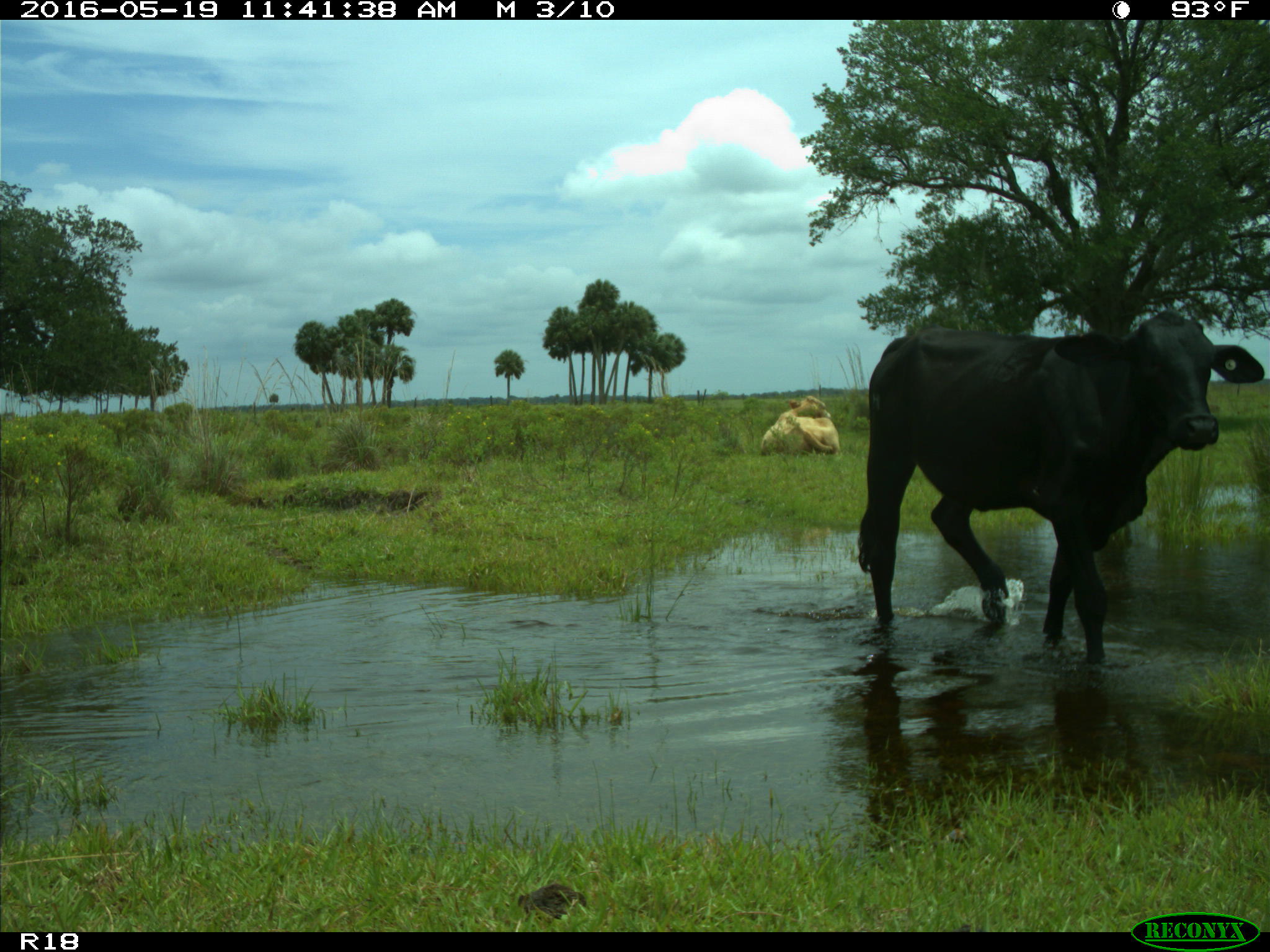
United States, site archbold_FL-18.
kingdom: Animalia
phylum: Chordata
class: Mammalia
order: Artiodactyla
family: Bovidae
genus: Bos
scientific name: Bos taurus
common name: domestic cow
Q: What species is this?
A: Bos taurus (domestic cow).